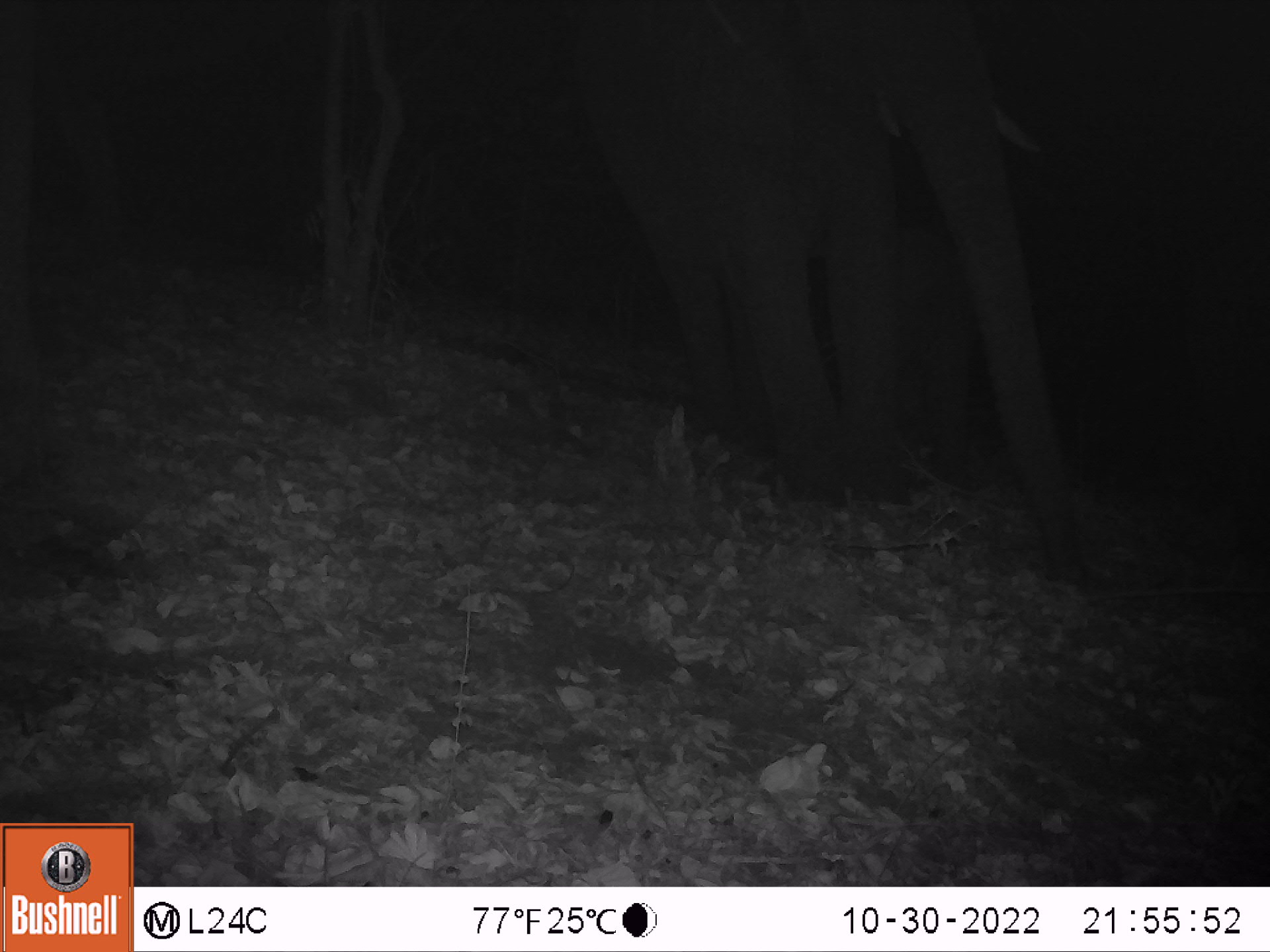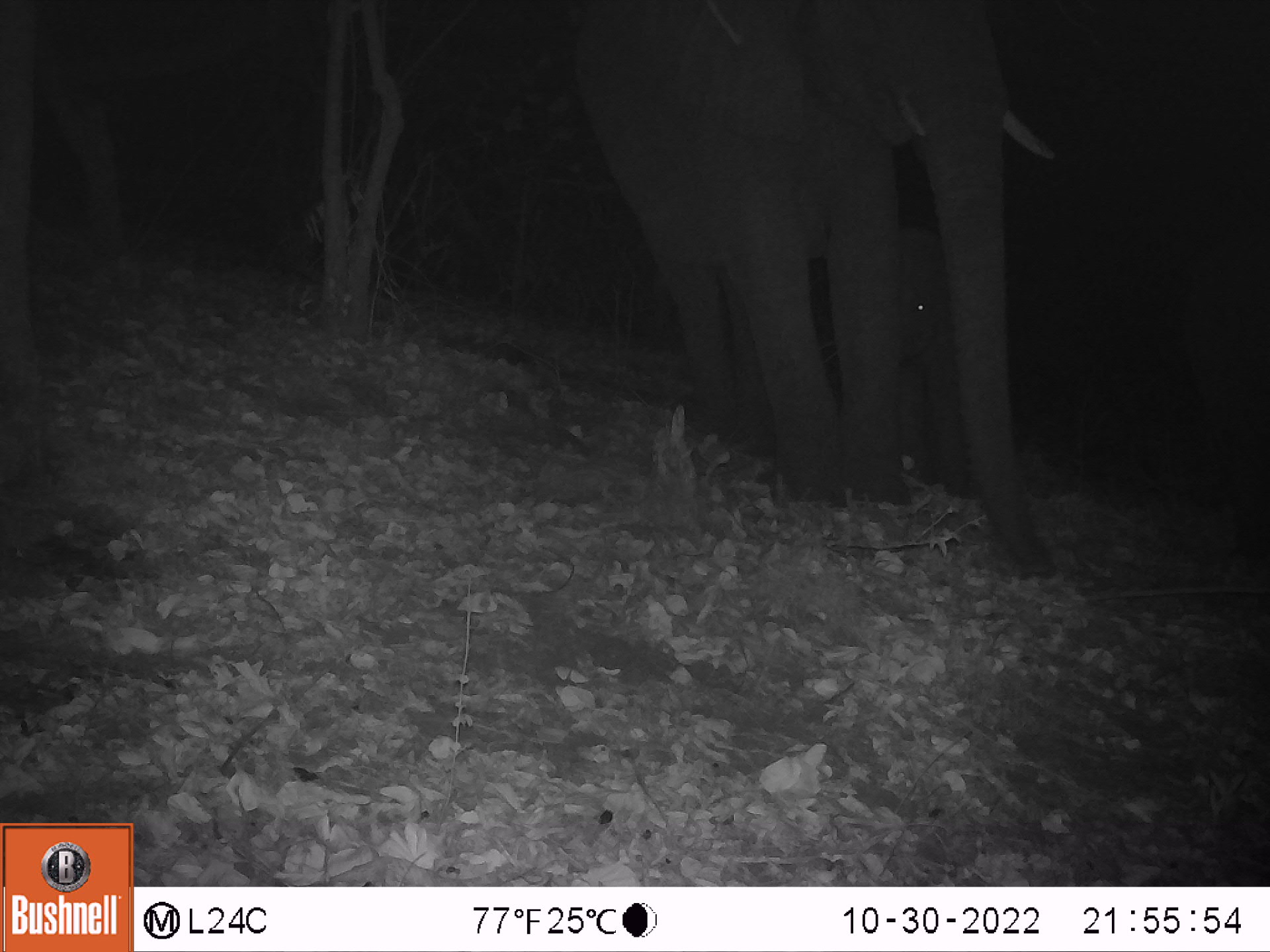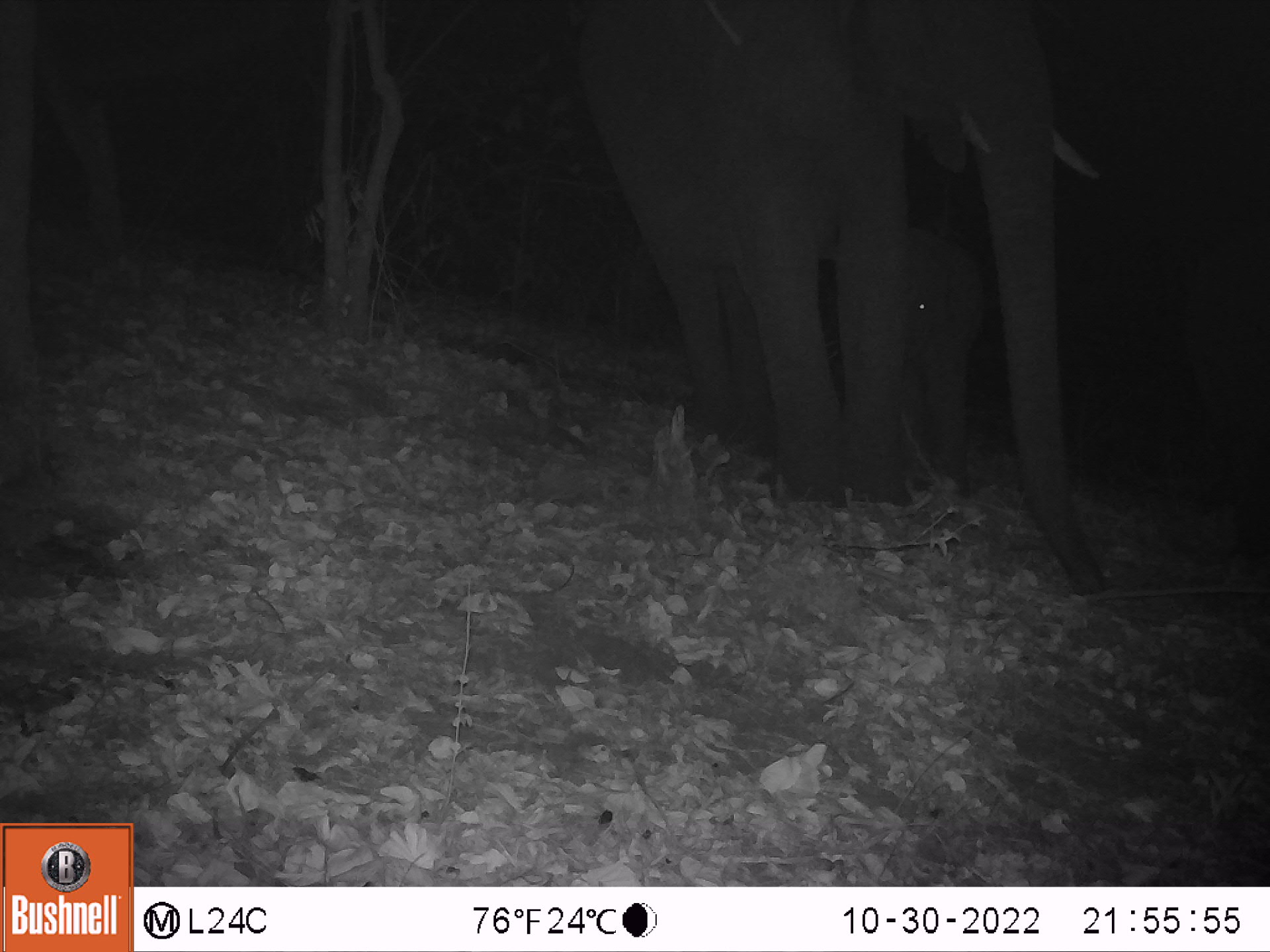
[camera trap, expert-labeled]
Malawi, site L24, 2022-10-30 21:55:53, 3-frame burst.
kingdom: Animalia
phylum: Chordata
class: Mammalia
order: Proboscidea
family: Elephantidae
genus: Loxodonta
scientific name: Loxodonta africana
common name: african savanna elephant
African savanna elephant (Loxodonta africana), count 2.